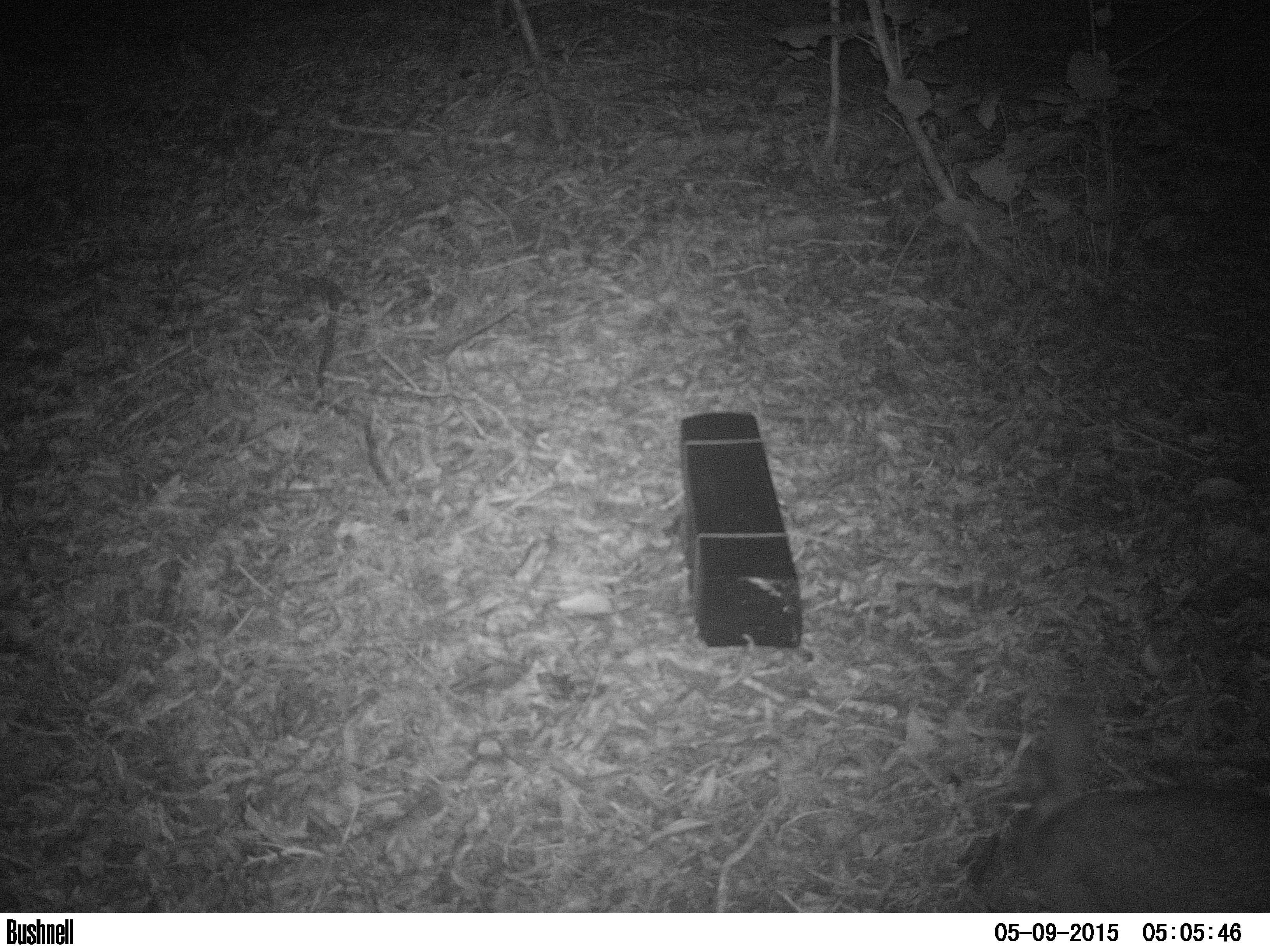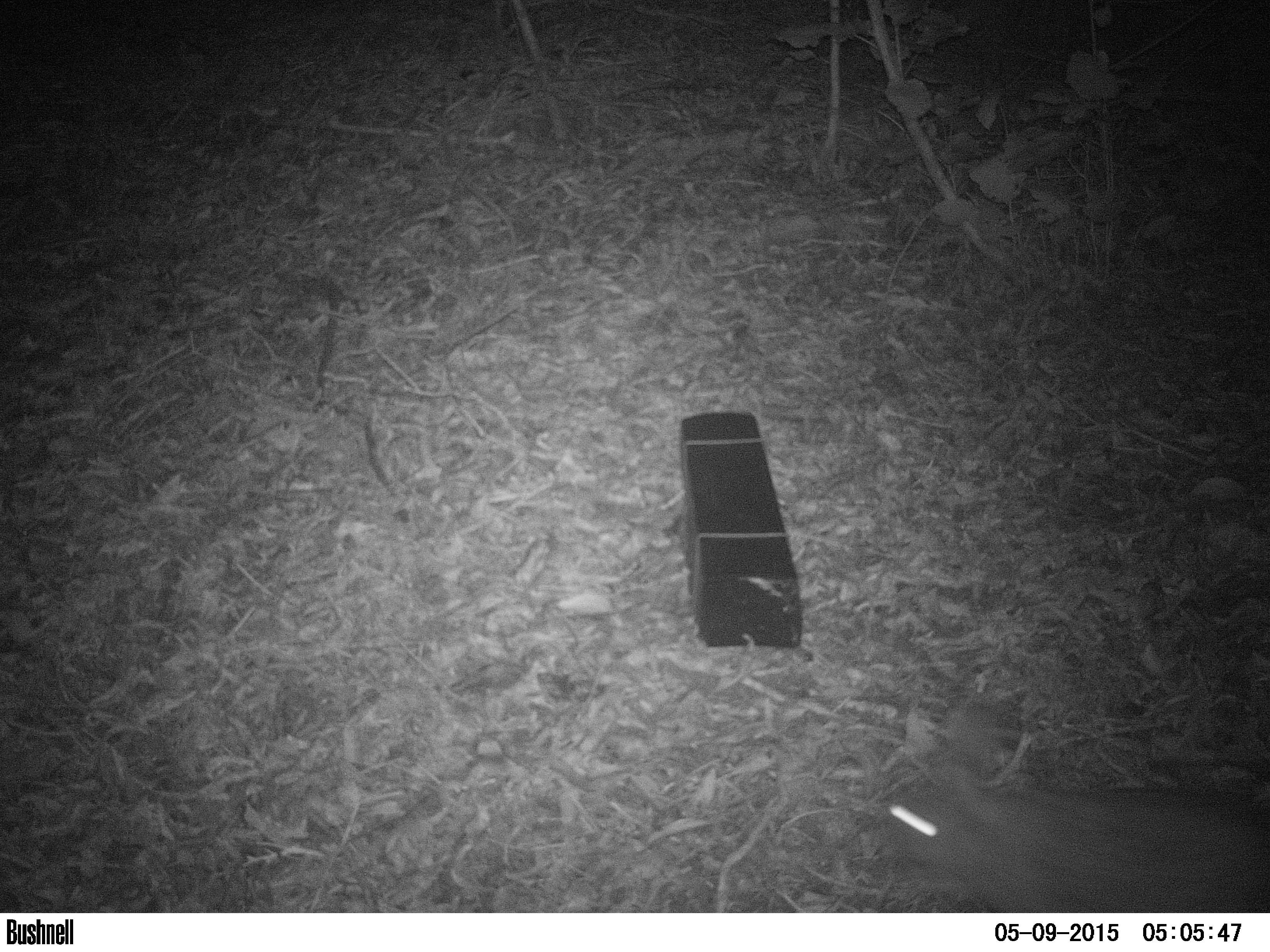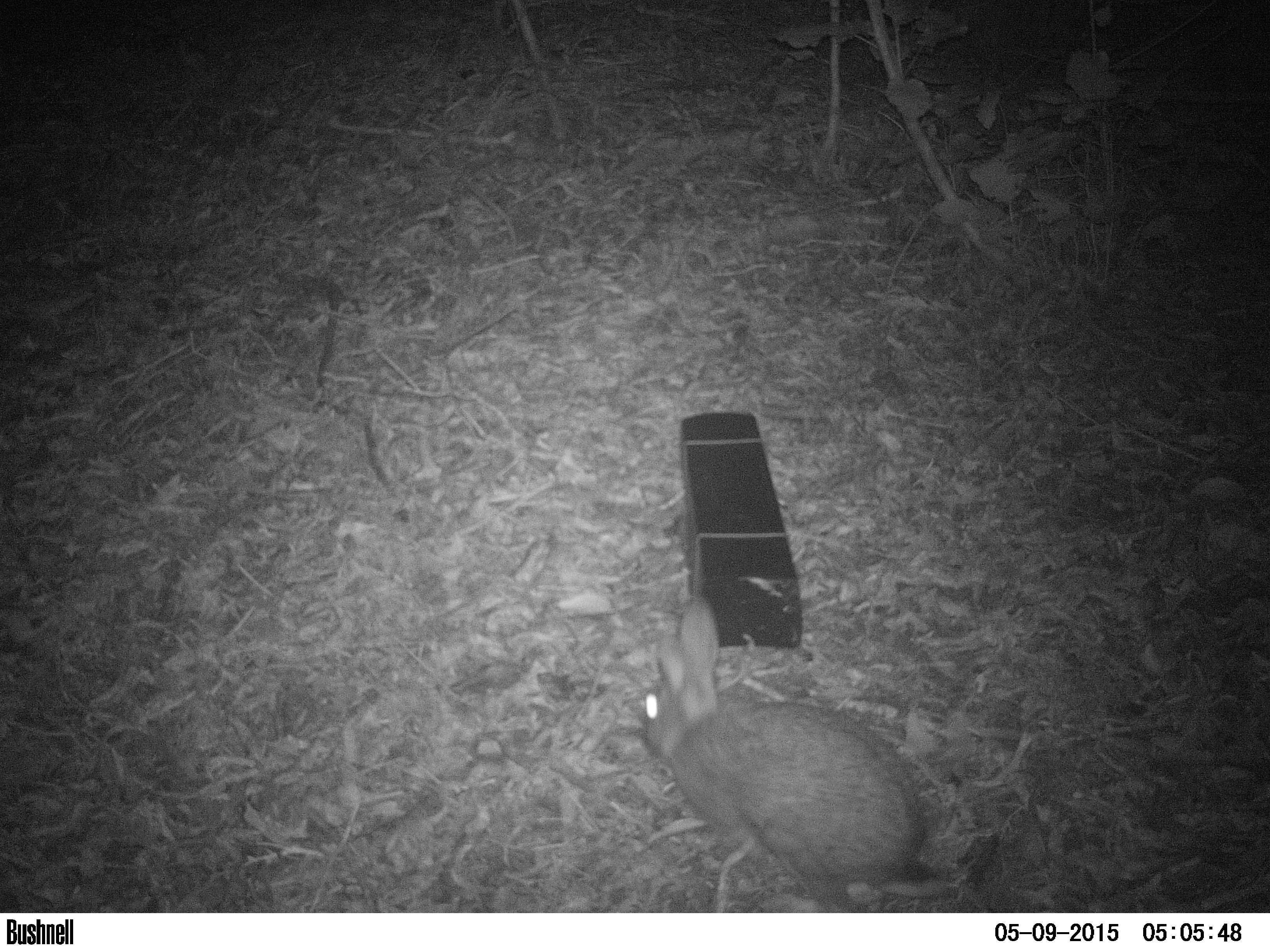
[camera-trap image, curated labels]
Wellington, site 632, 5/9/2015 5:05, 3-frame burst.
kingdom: Animalia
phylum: Chordata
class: Mammalia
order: Lagomorpha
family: Leporidae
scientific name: Leporidae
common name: rabbit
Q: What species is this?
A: Rabbit (Leporidae).